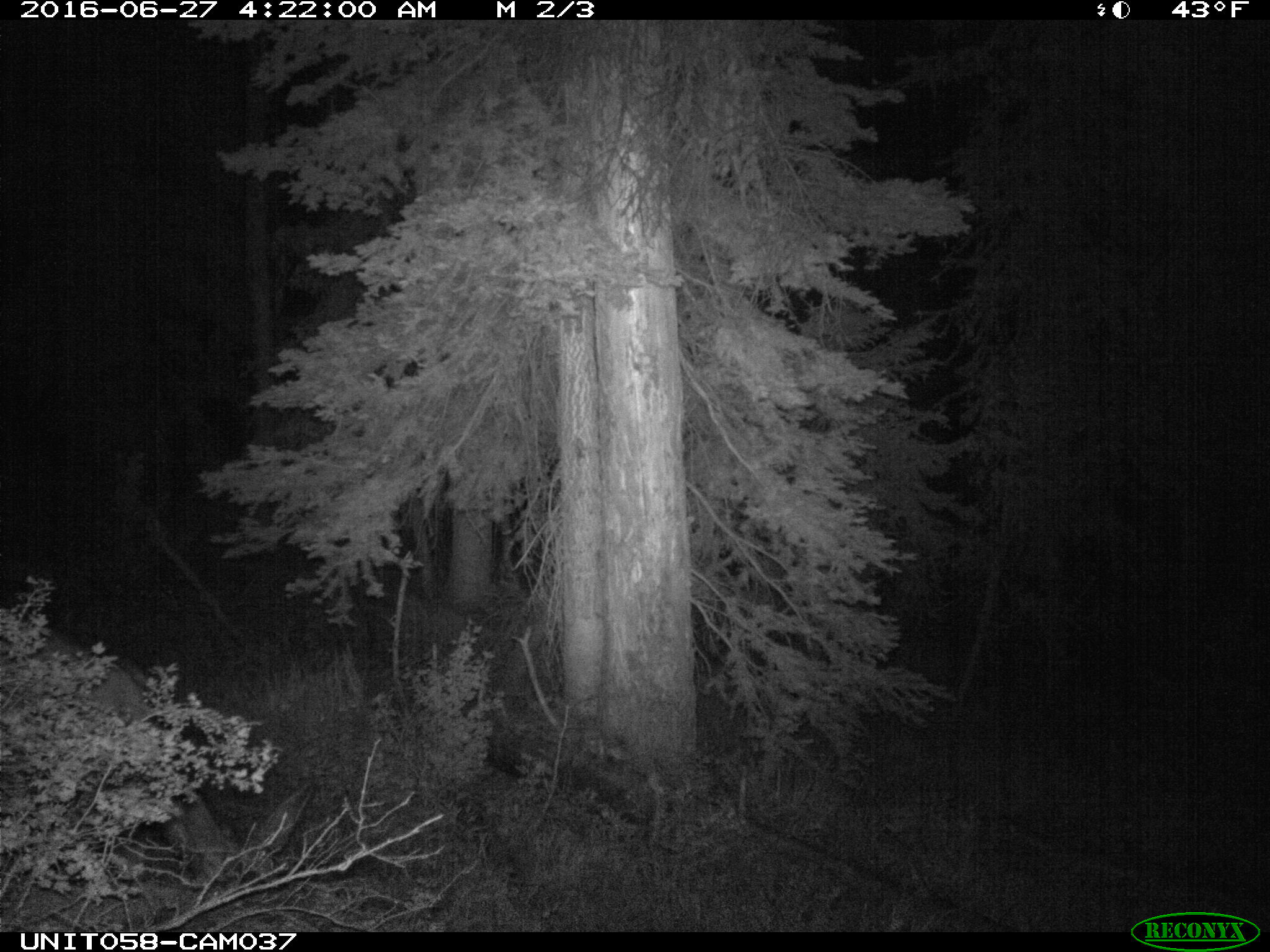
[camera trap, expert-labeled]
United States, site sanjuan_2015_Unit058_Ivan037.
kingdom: Animalia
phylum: Chordata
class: Mammalia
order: Artiodactyla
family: Cervidae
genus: Odocoileus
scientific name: Odocoileus hemionus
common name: mule deer